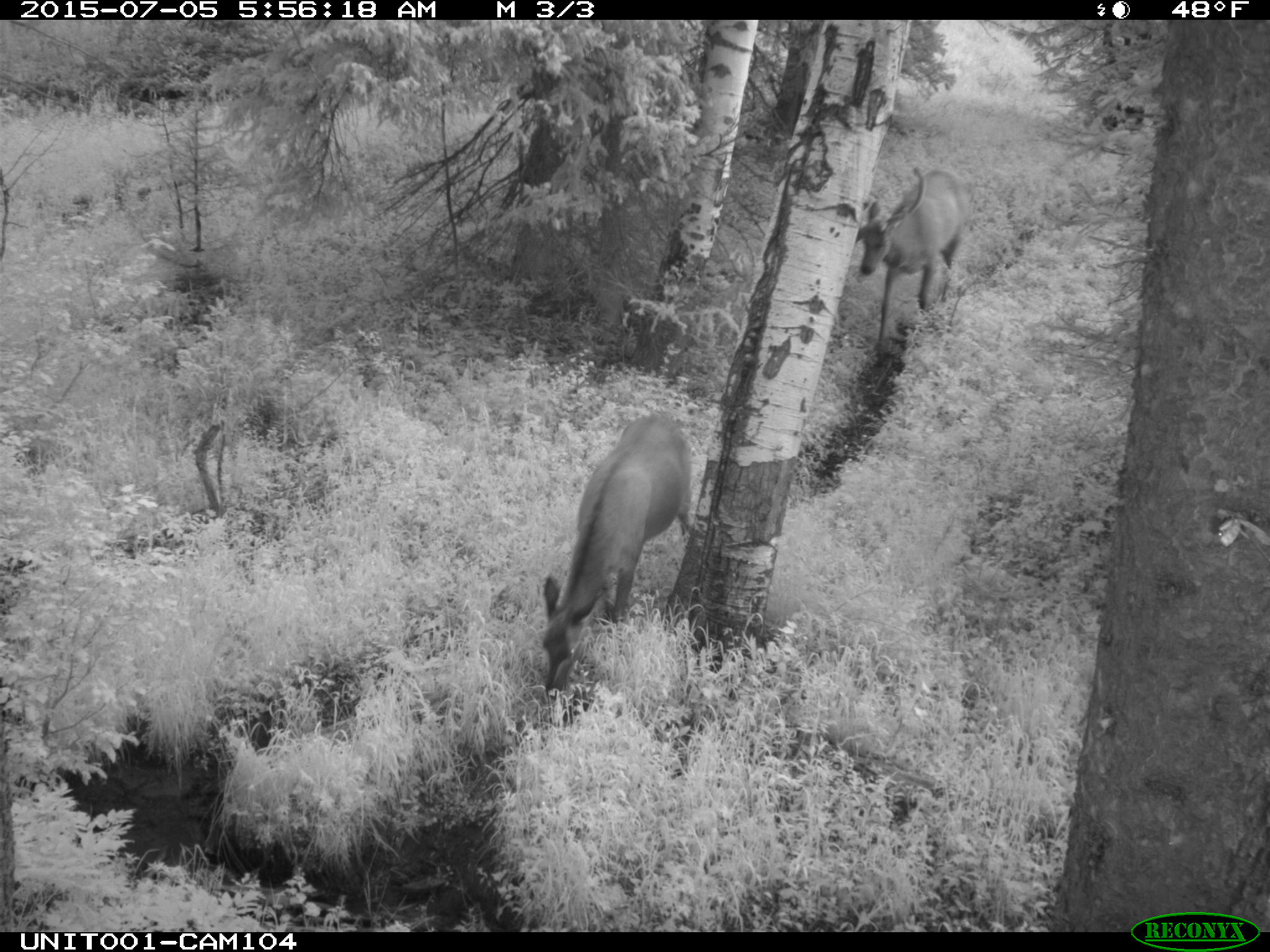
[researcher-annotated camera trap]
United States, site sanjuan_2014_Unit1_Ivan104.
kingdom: Animalia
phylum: Chordata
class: Mammalia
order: Artiodactyla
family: Cervidae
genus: Cervus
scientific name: Cervus elaphus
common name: red deer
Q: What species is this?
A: Cervus elaphus (red deer).